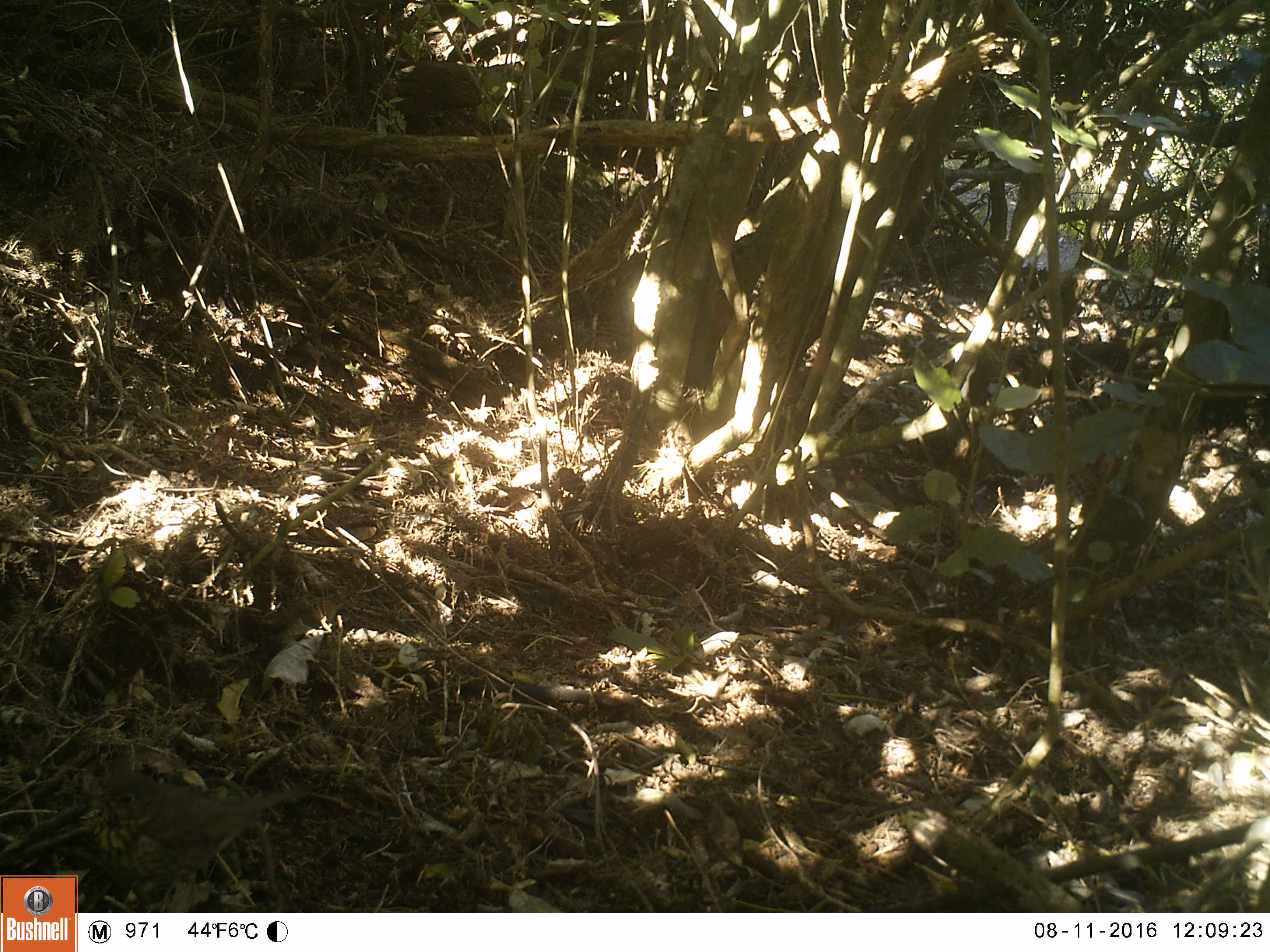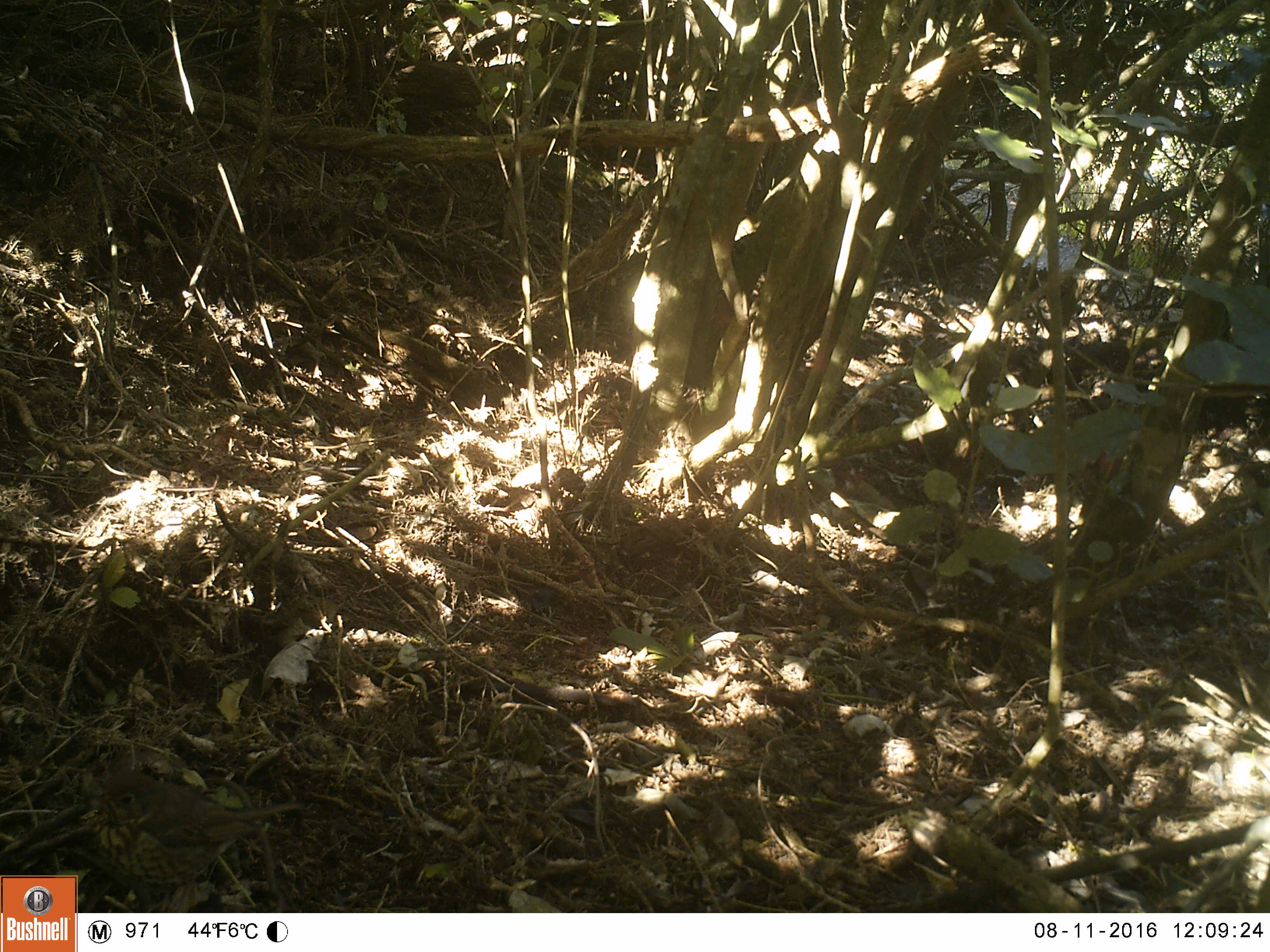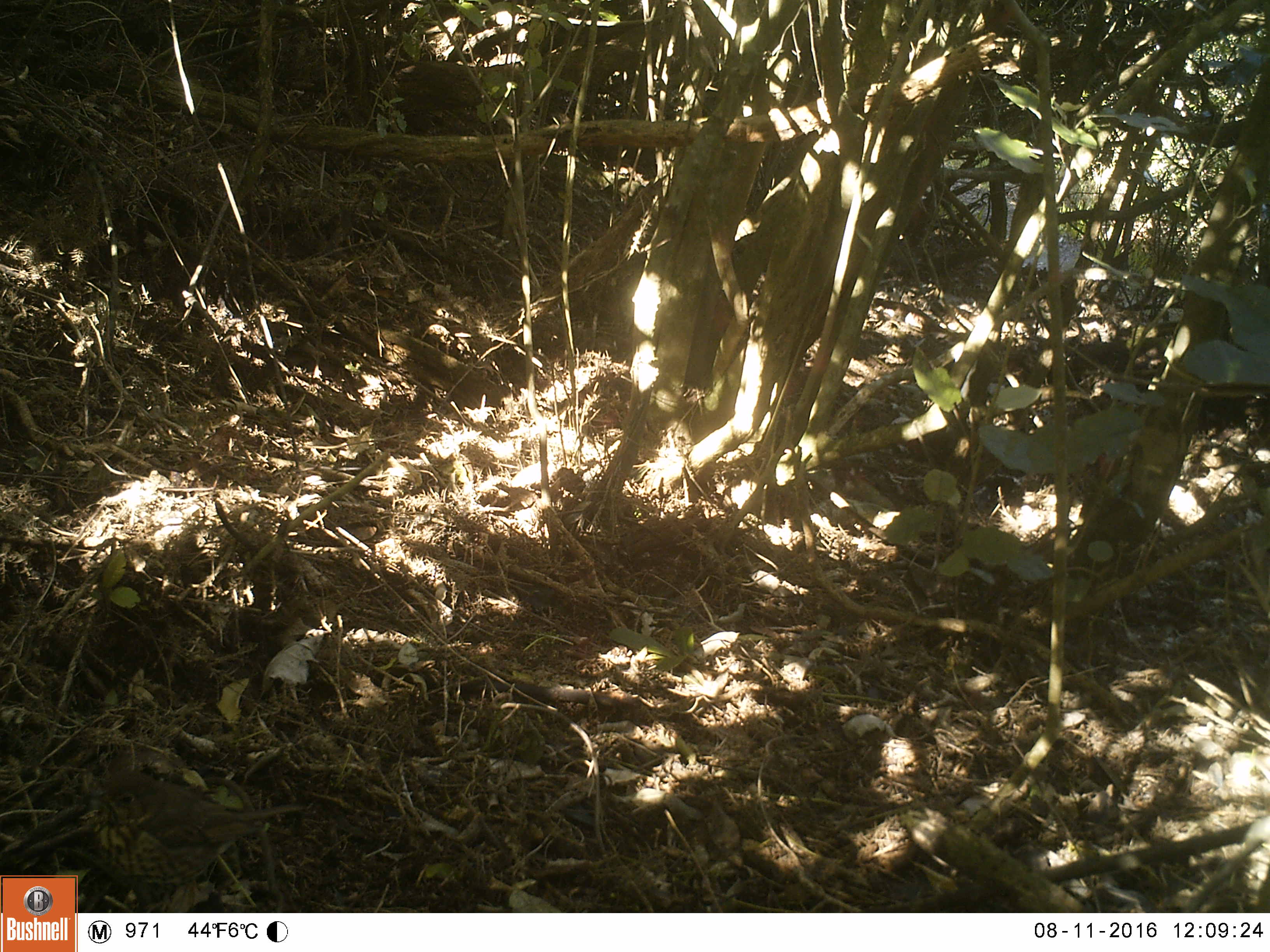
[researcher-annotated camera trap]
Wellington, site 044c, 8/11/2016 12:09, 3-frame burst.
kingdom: Animalia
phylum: Chordata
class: Aves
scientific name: Aves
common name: bird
Bird (Aves).